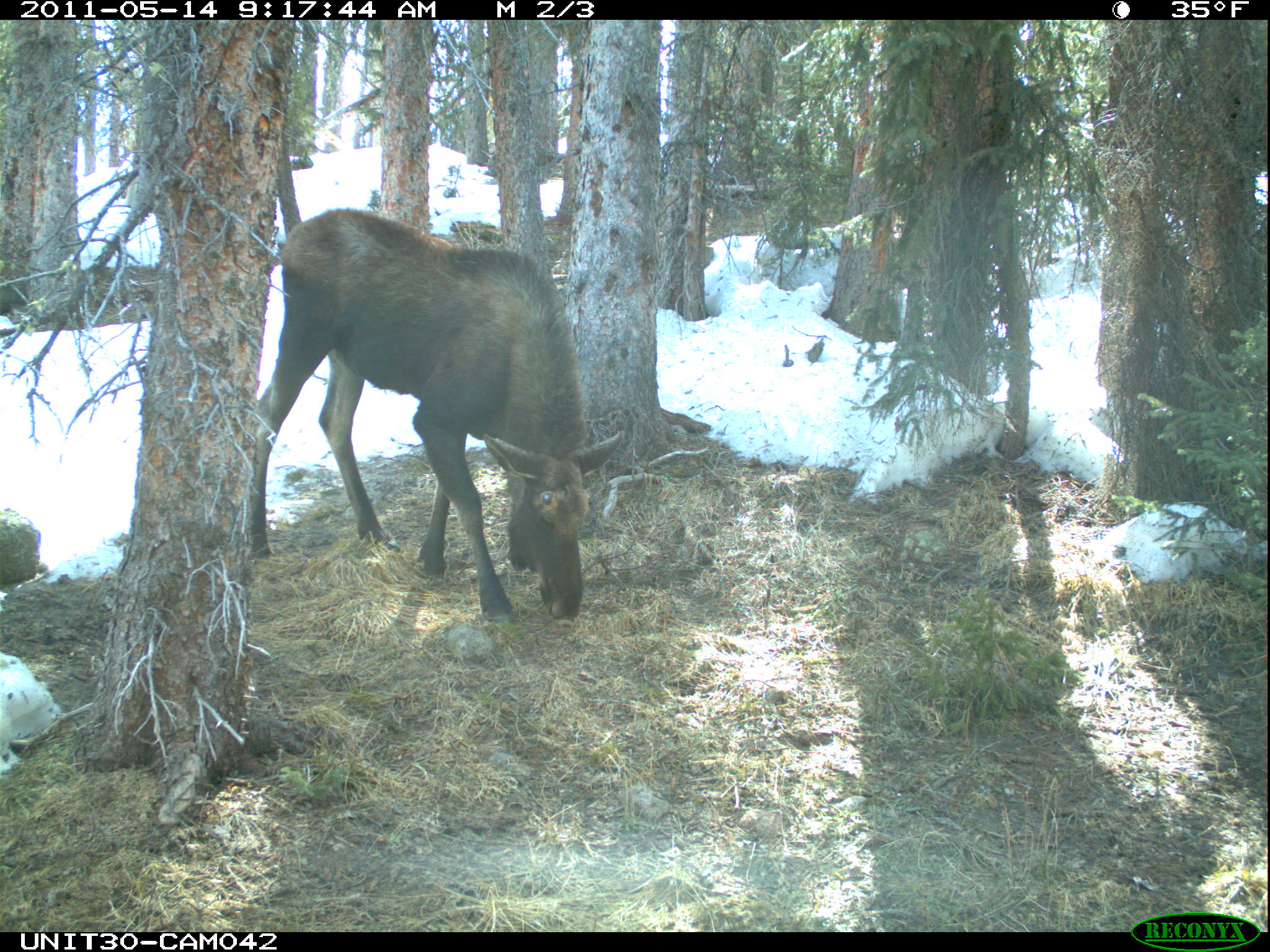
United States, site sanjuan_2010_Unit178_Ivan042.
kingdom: Animalia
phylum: Chordata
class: Mammalia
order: Artiodactyla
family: Cervidae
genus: Alces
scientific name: Alces alces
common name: moose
Alces alces (moose).